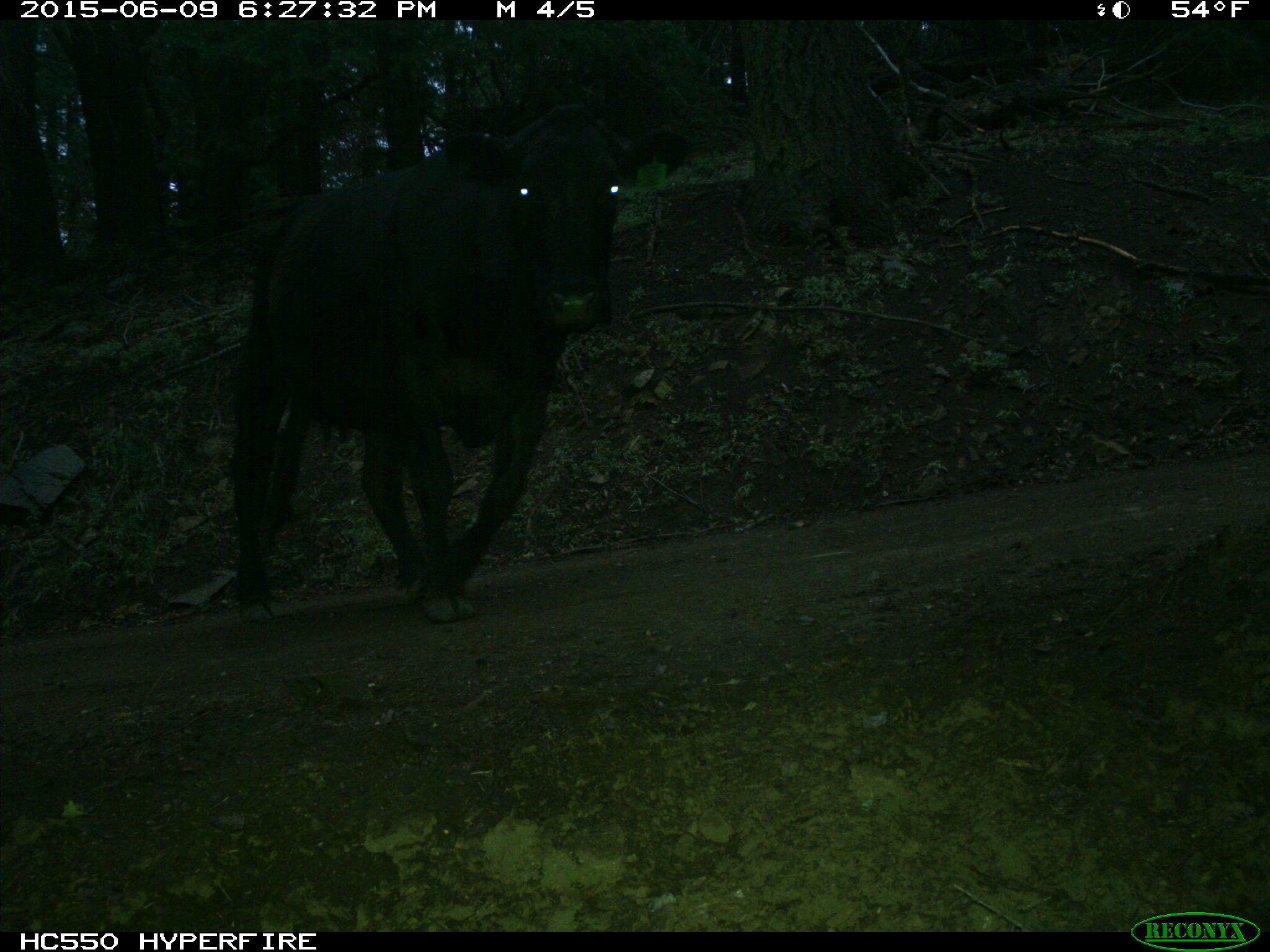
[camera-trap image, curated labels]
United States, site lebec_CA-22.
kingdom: Animalia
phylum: Chordata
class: Mammalia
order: Artiodactyla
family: Bovidae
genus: Bos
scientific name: Bos taurus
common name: domestic cow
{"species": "Bos taurus (domestic cow)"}